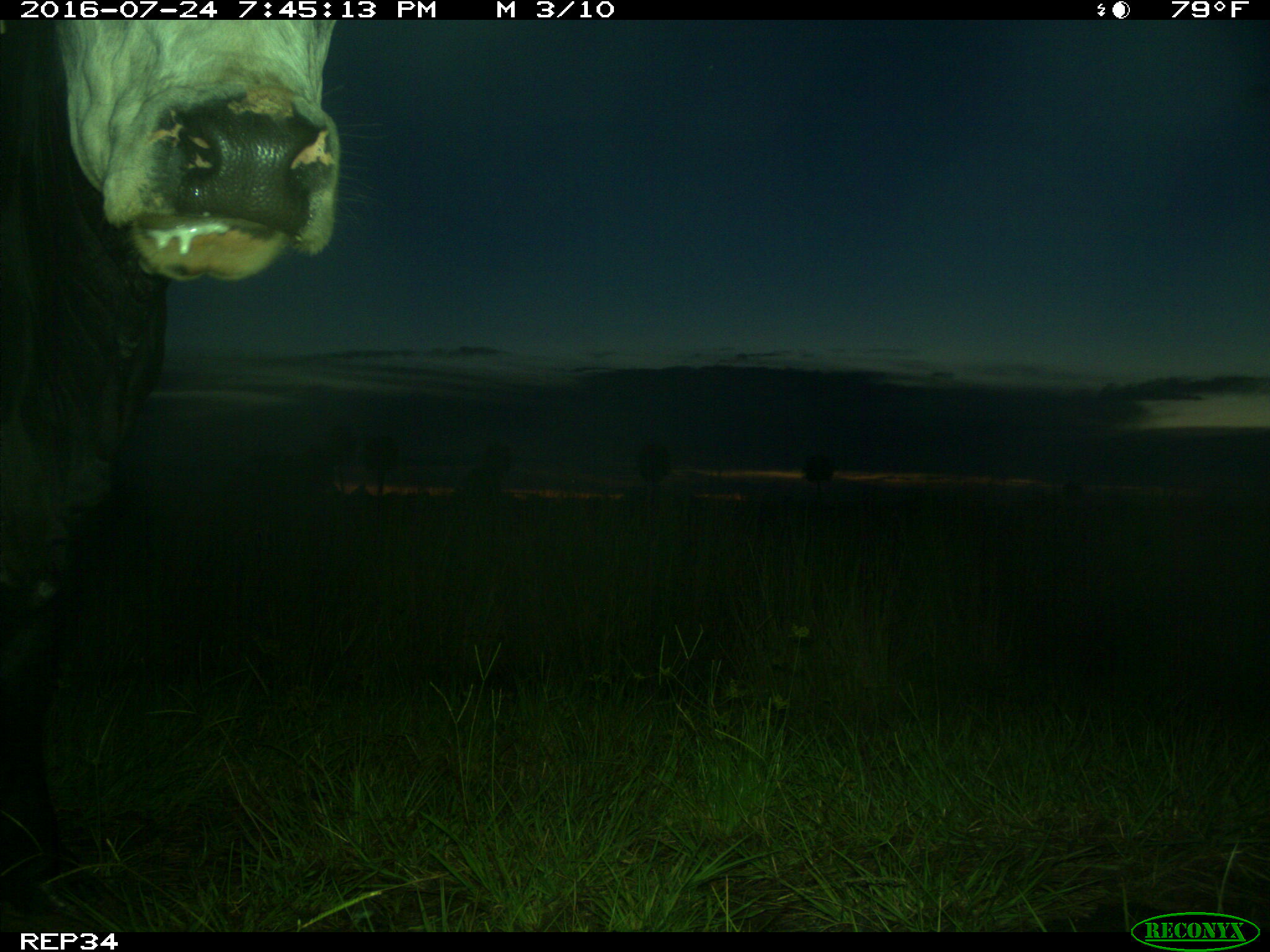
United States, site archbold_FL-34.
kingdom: Animalia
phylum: Chordata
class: Mammalia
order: Artiodactyla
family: Bovidae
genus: Bos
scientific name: Bos taurus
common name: domestic cow